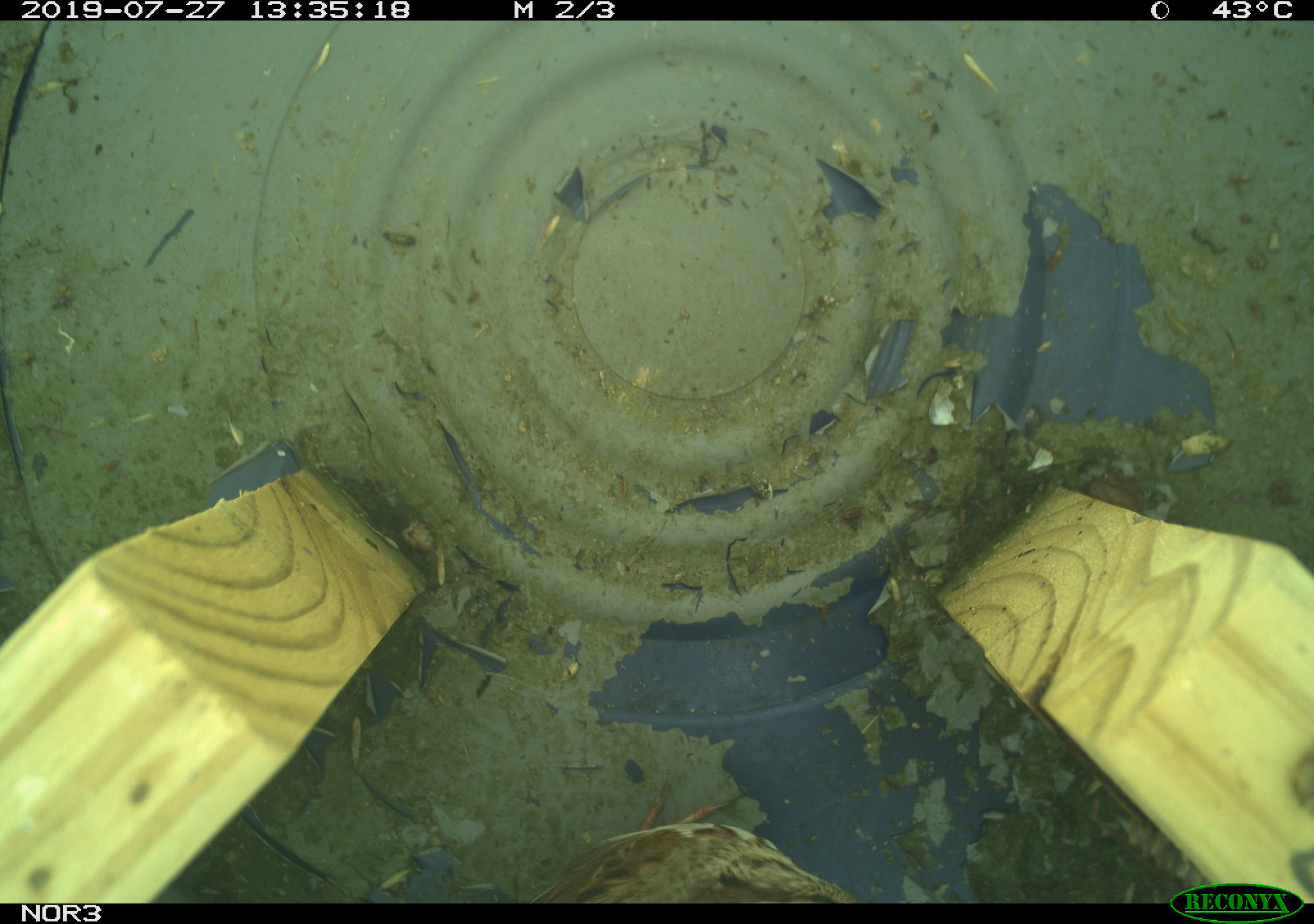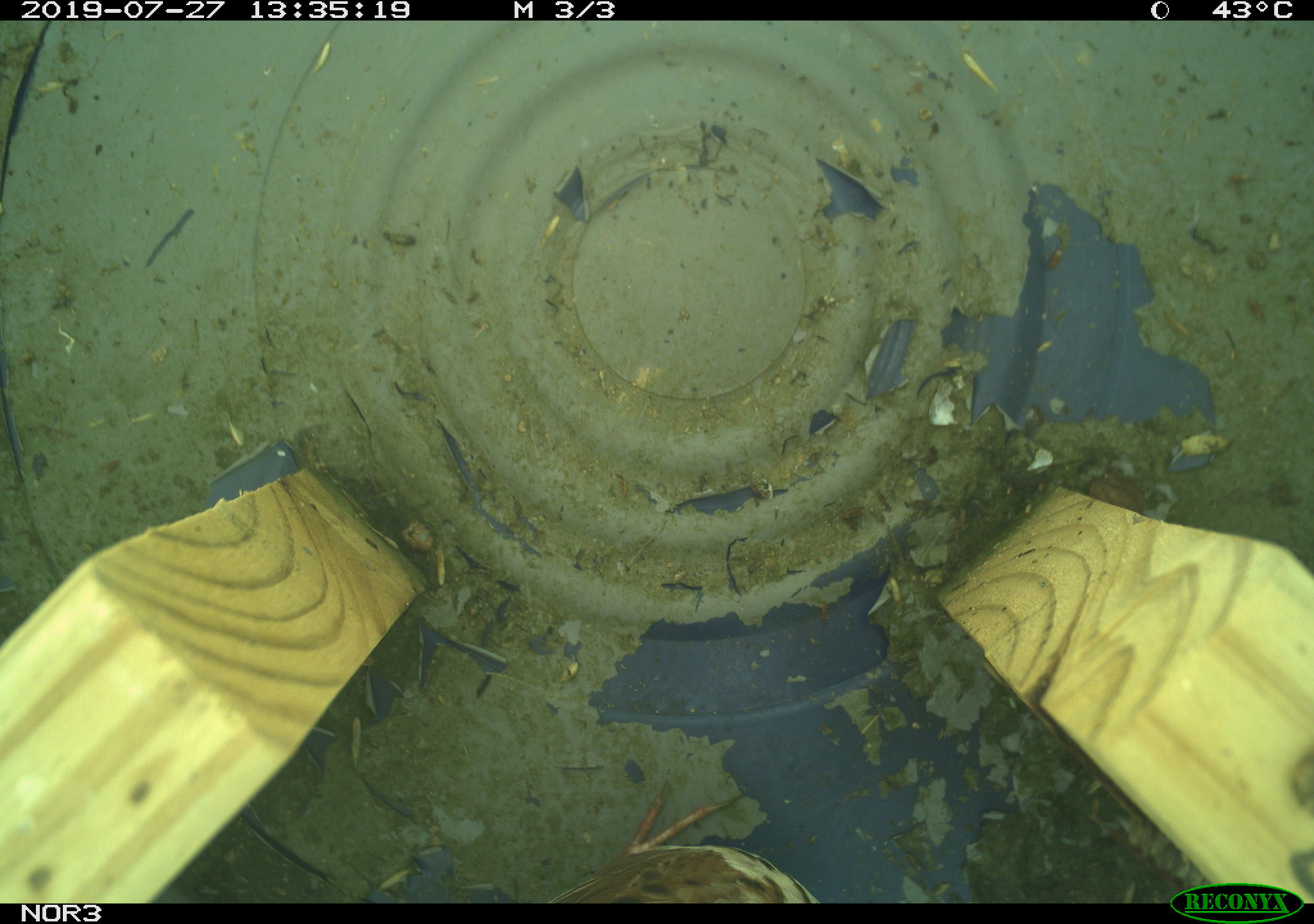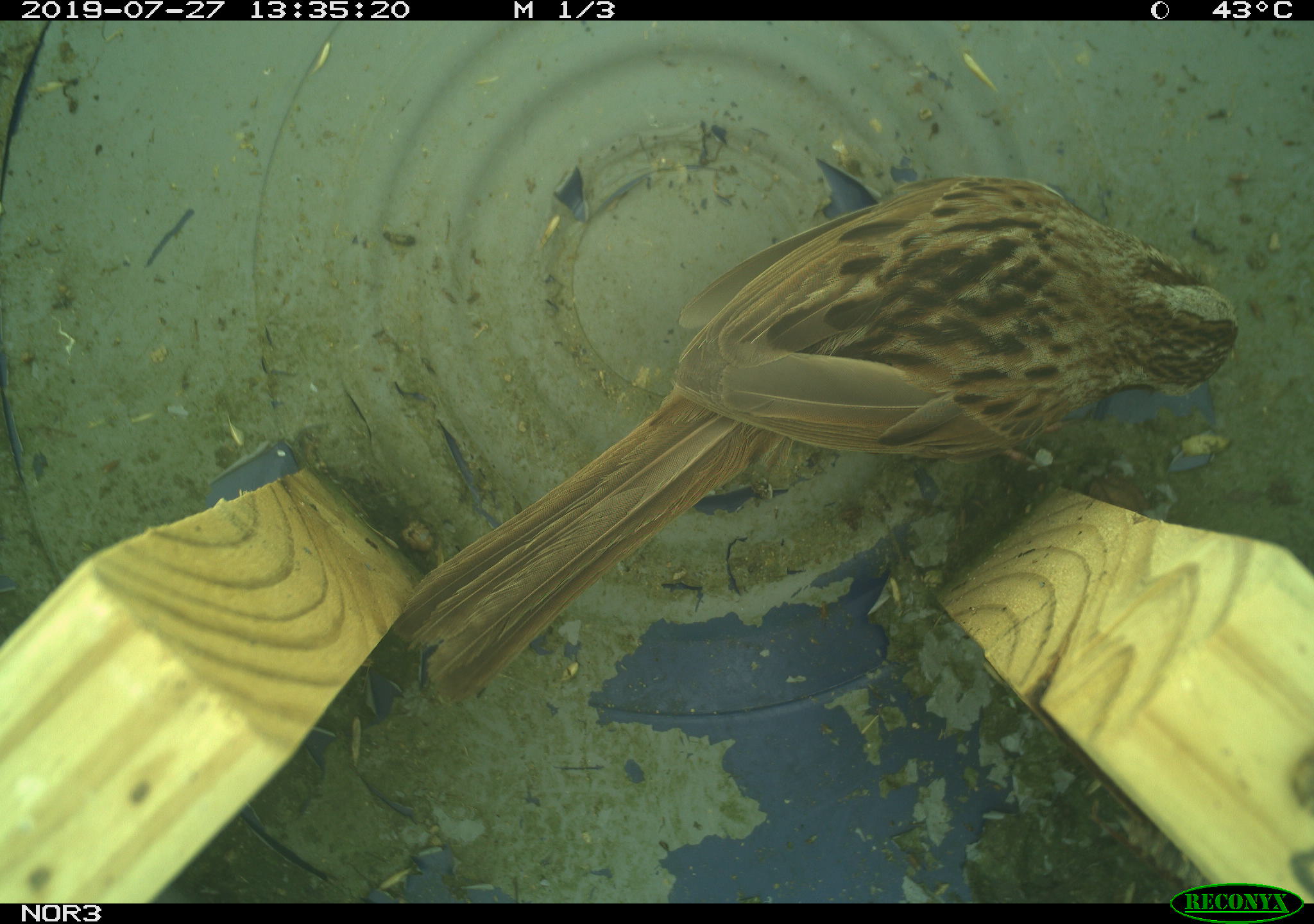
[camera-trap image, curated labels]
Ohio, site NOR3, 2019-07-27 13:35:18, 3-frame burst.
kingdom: Animalia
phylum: Chordata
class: Aves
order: Passeriformes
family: Passerellidae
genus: Melospiza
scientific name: Melospiza melodia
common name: song sparrow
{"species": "song sparrow (Melospiza melodia)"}